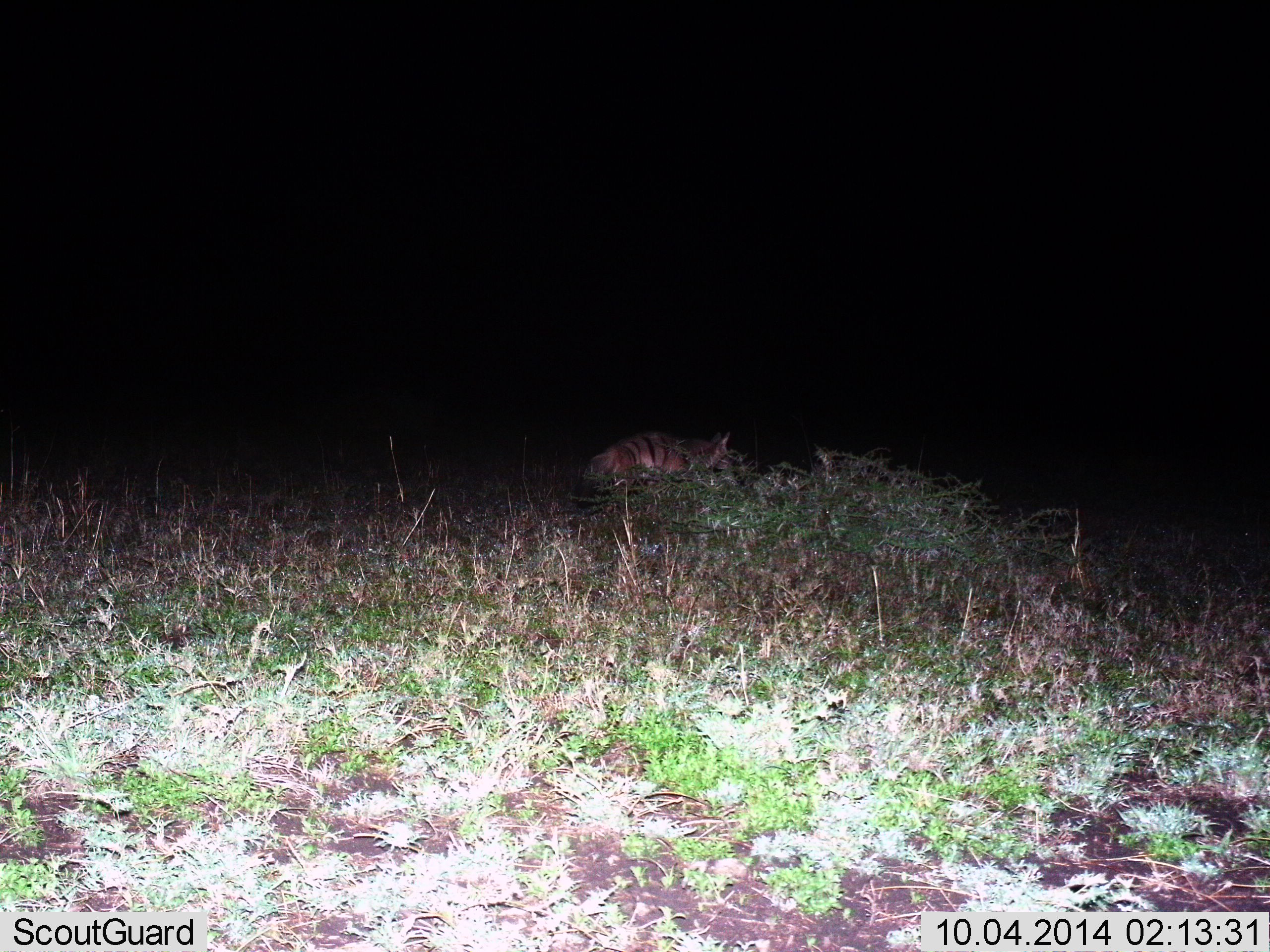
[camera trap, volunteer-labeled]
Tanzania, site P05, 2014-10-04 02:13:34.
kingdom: Animalia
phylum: Chordata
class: Mammalia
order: Carnivora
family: Hyaenidae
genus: Proteles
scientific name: Proteles cristatus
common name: aardwolf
Aardwolf (Proteles cristatus), count 1. Behavior (volunteer vote fractions): standing 30%, resting 40%, moving 30%, interacting 10%. Young present (vote fraction): 0%. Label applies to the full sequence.